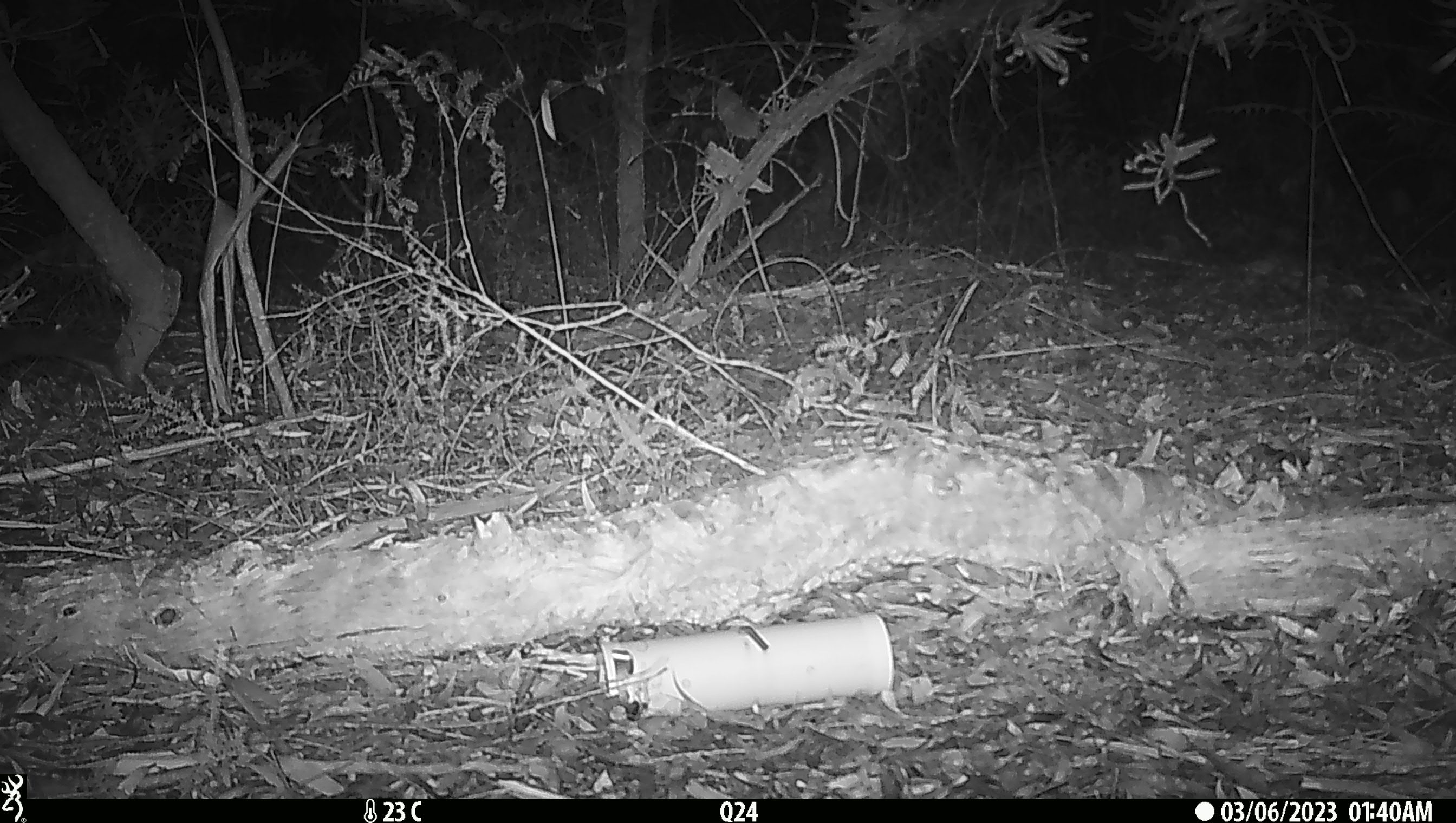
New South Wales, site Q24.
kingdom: Animalia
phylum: Chordata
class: Mammalia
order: Diprotodontia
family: Phalangeridae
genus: Trichosurus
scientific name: Trichosurus vulpecula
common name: common brushtail possum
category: possum